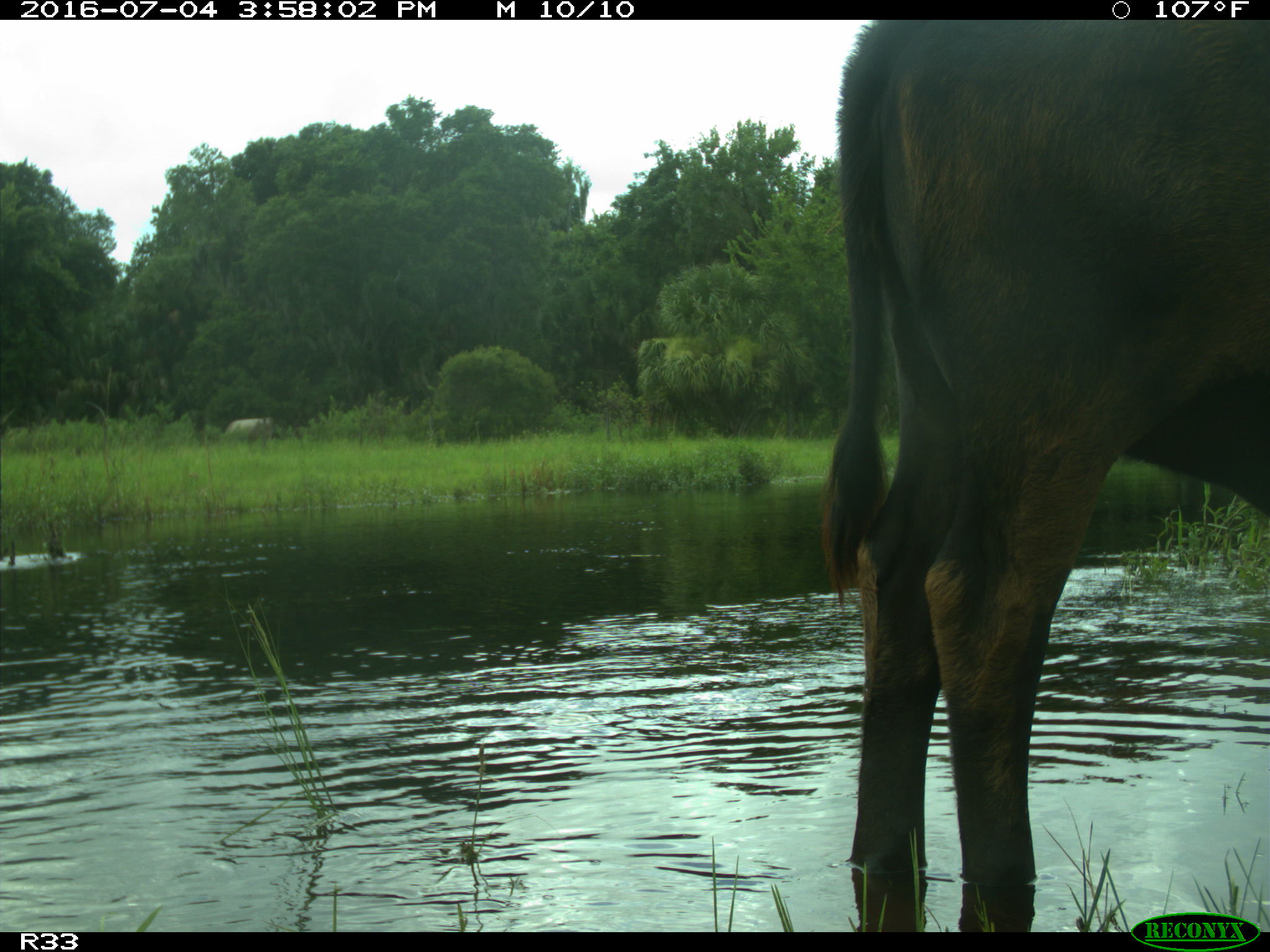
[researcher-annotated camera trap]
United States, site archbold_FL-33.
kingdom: Animalia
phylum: Chordata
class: Mammalia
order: Artiodactyla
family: Bovidae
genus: Bos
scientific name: Bos taurus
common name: domestic cow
Bos taurus (domestic cow).